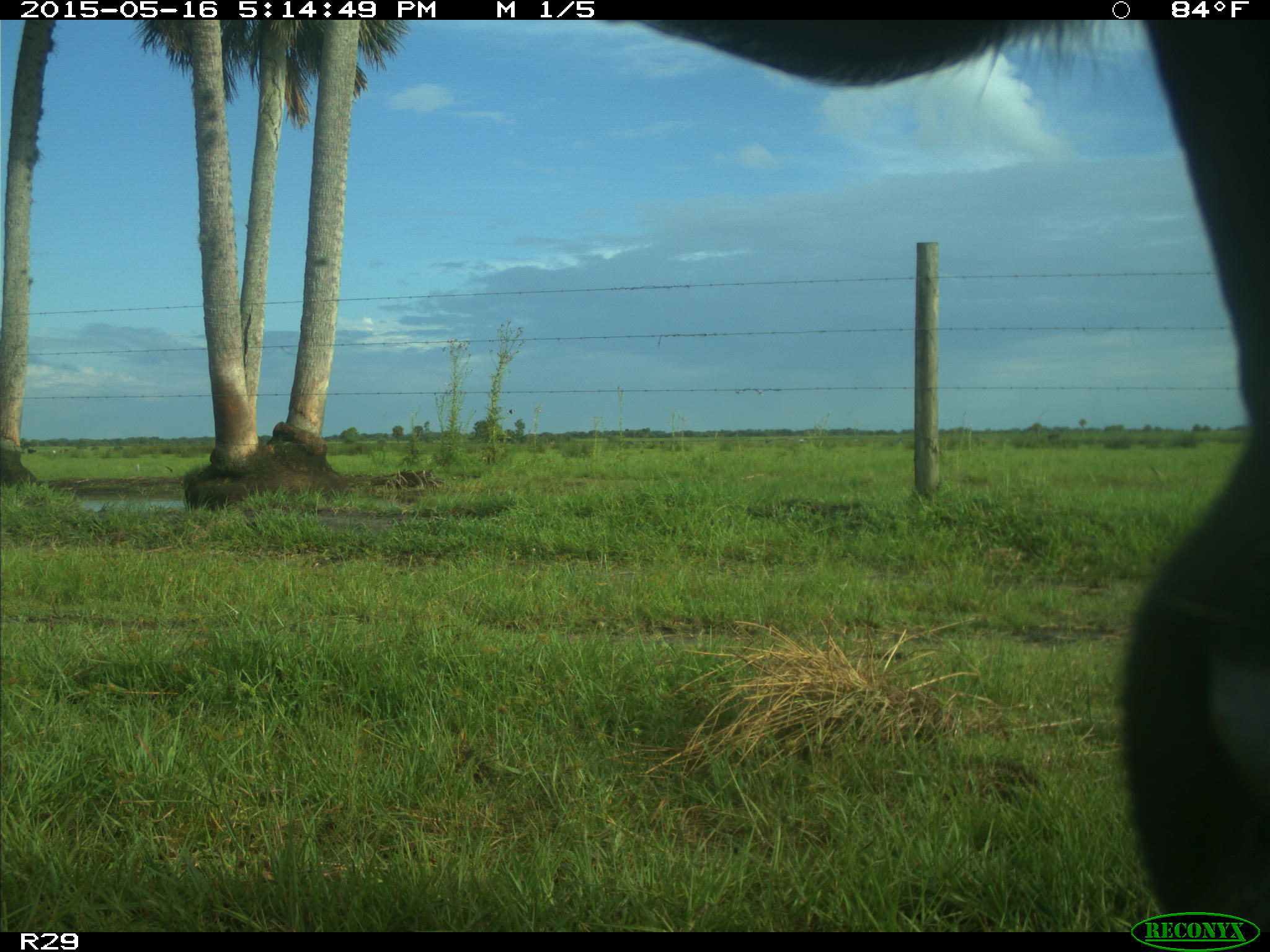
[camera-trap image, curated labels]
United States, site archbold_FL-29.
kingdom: Animalia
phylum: Chordata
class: Mammalia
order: Artiodactyla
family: Bovidae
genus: Bos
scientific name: Bos taurus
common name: domestic cow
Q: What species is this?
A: Bos taurus (domestic cow).